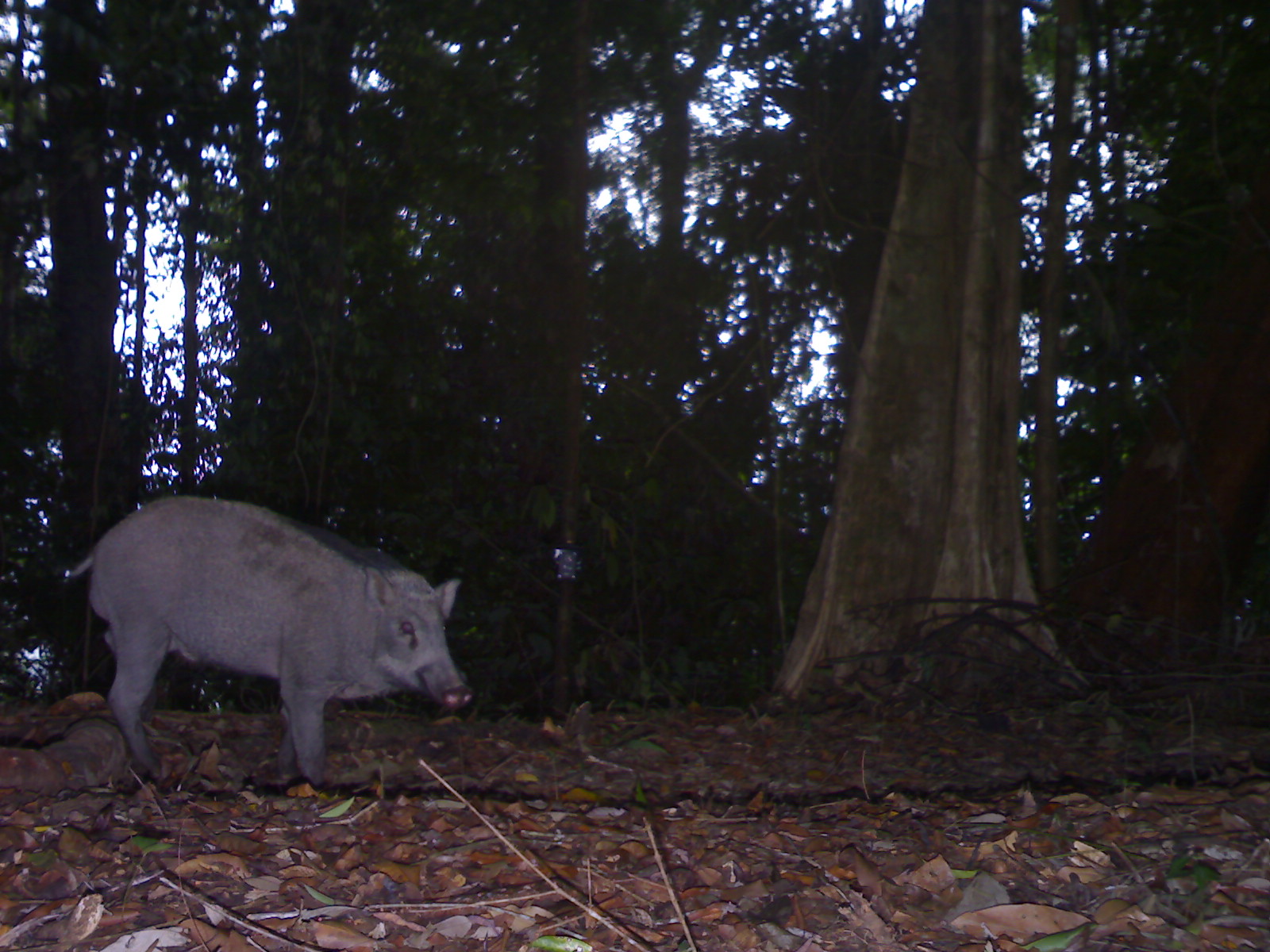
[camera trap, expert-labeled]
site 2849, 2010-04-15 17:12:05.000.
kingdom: Animalia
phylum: Chordata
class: Mammalia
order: Artiodactyla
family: Suidae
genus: Sus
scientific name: Sus scrofa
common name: wild boar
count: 1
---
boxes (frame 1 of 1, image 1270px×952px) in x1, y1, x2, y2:
sus scrofa: 63, 491, 474, 785